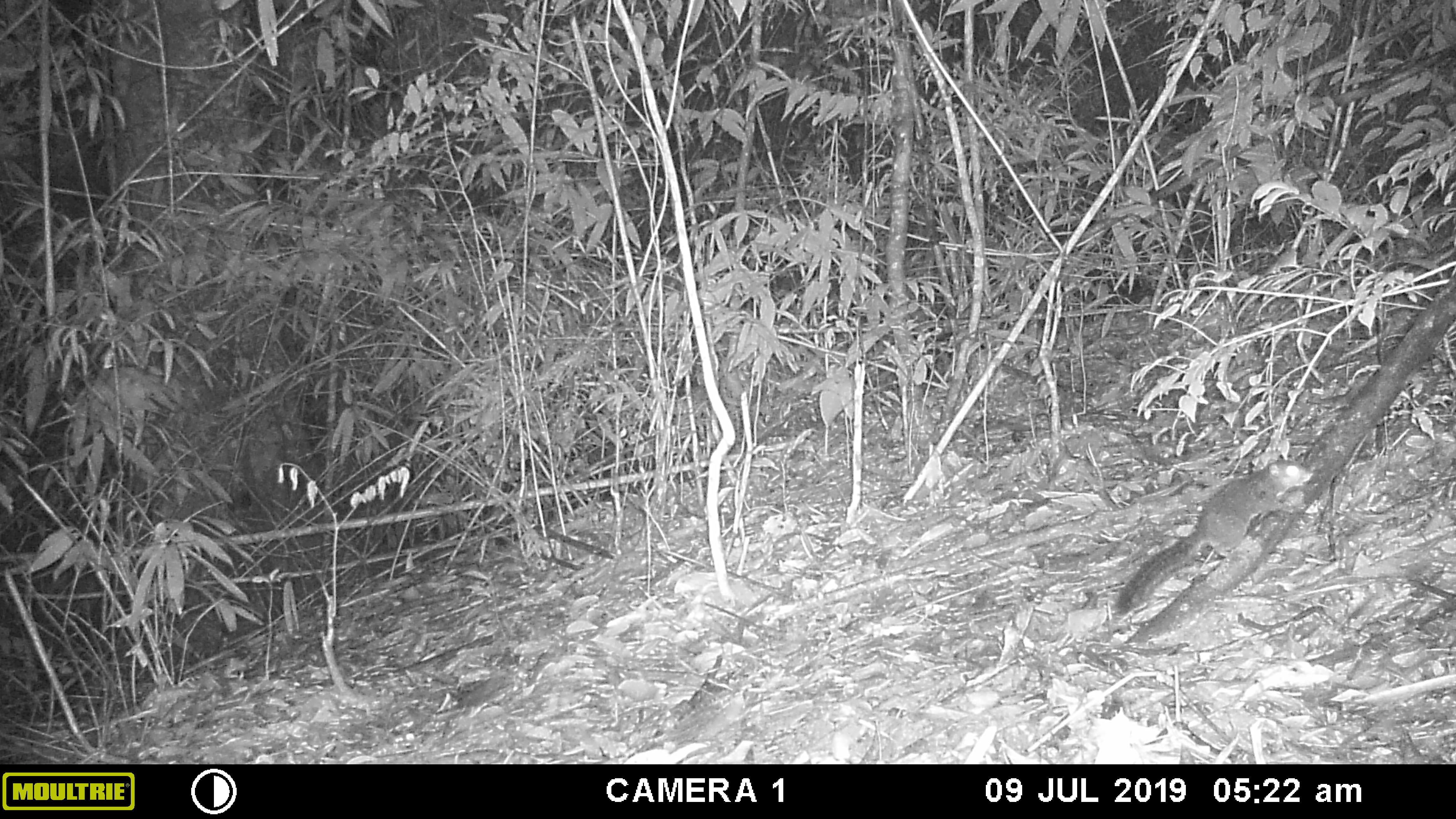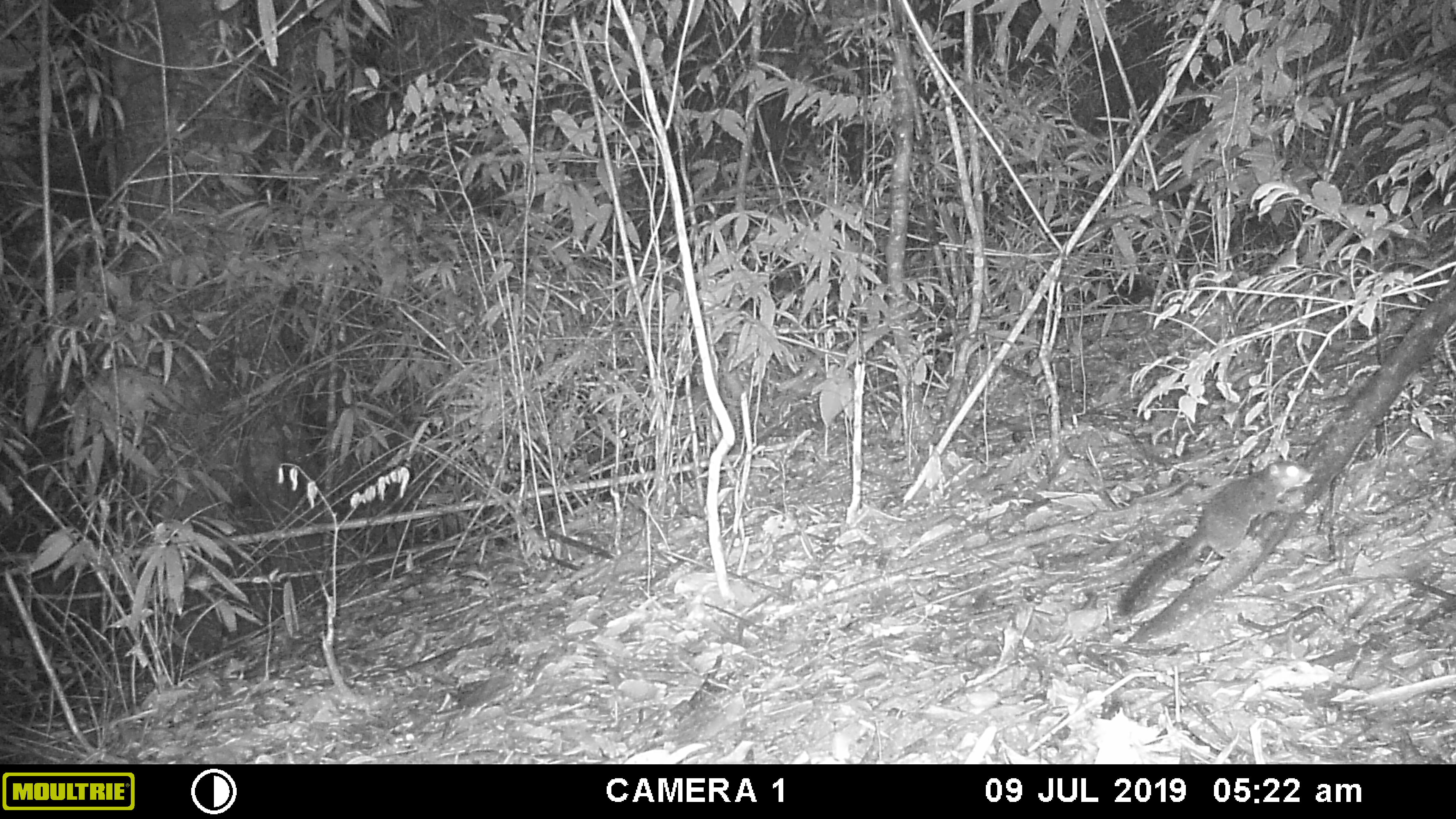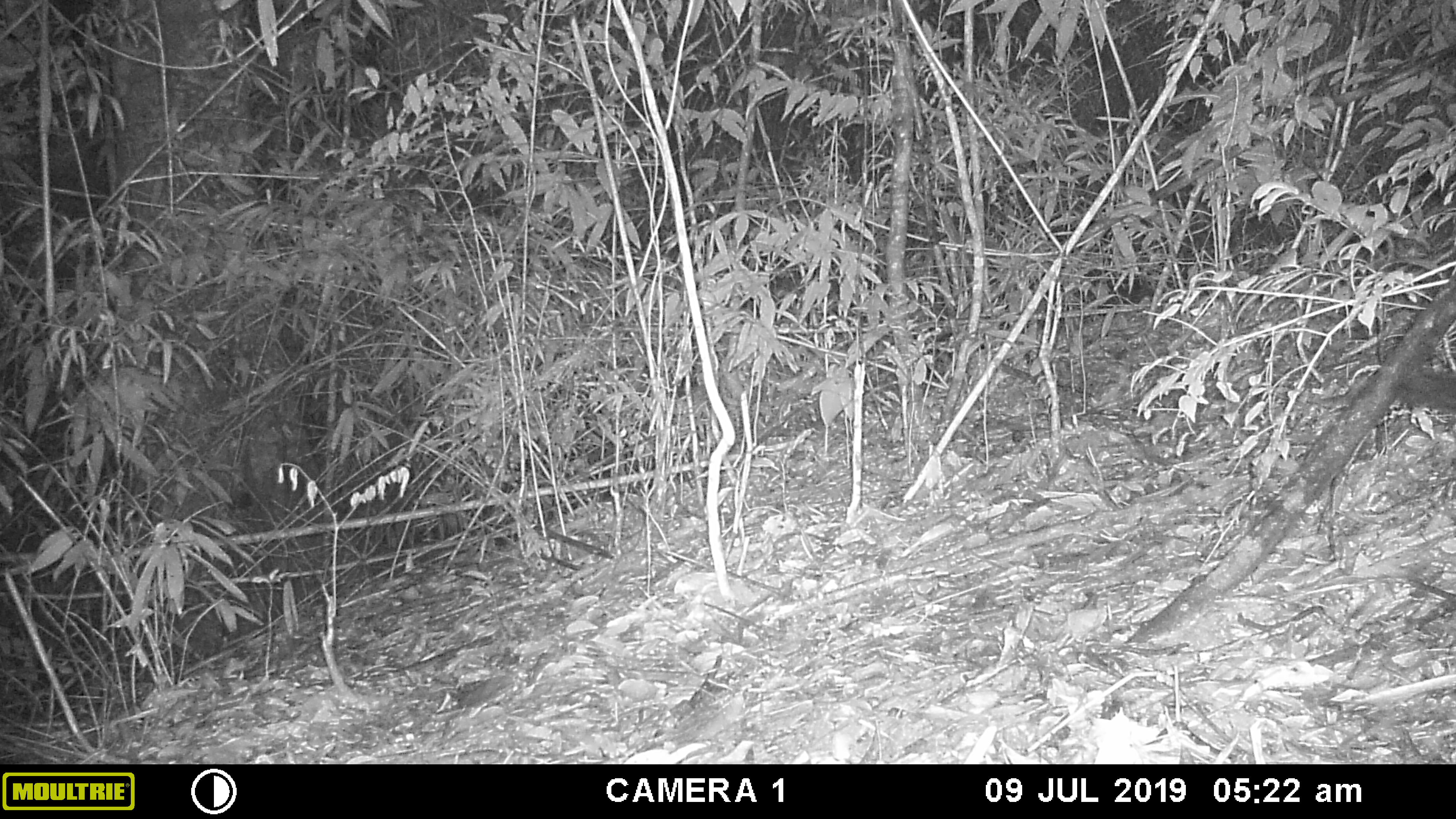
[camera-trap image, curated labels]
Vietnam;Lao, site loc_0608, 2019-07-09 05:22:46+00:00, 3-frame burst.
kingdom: Animalia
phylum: Chordata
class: Mammalia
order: Rodentia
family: Sciuridae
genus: Dremomys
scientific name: Dremomys rufigenis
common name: red-cheeked squirrel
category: red cheeked squirrel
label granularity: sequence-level